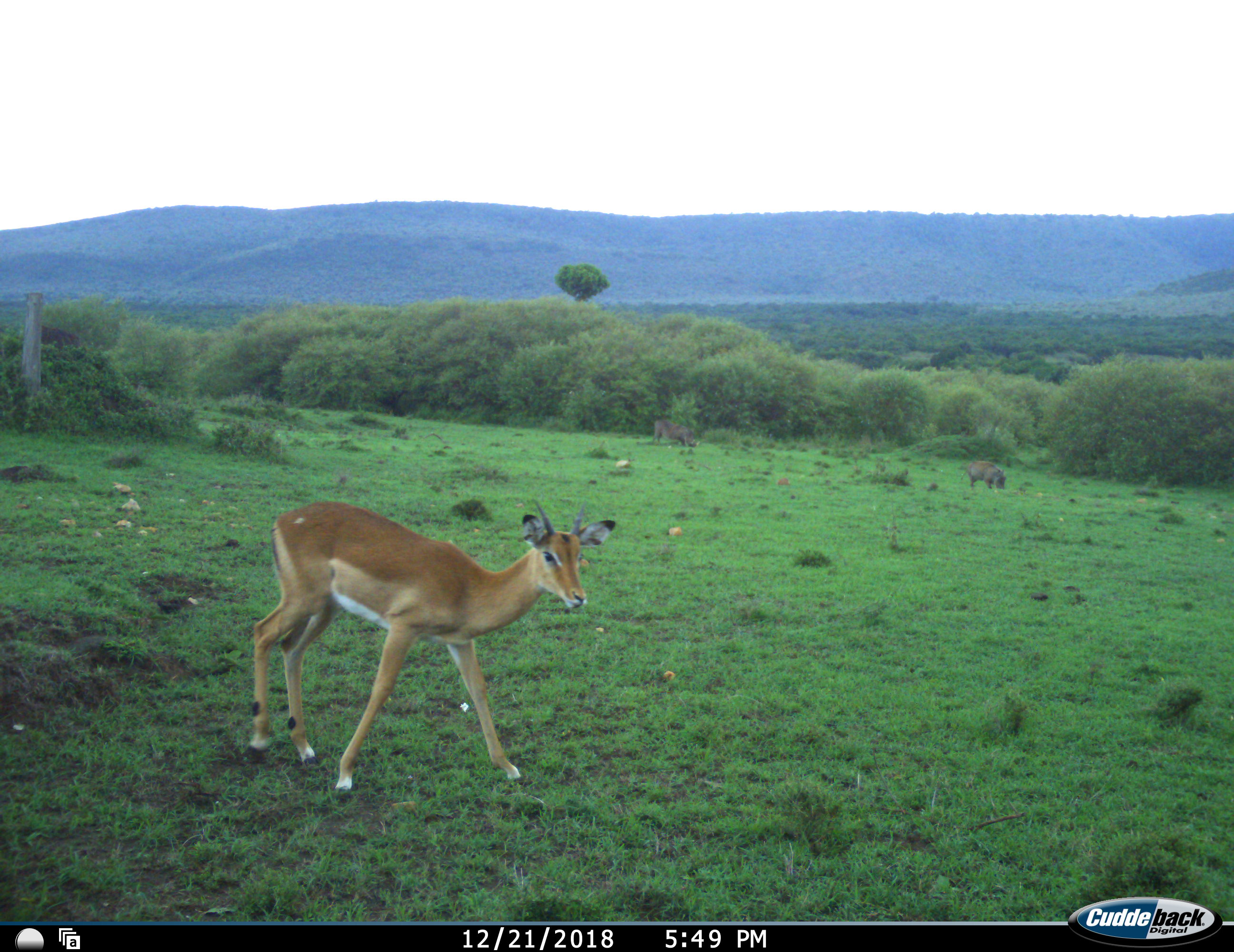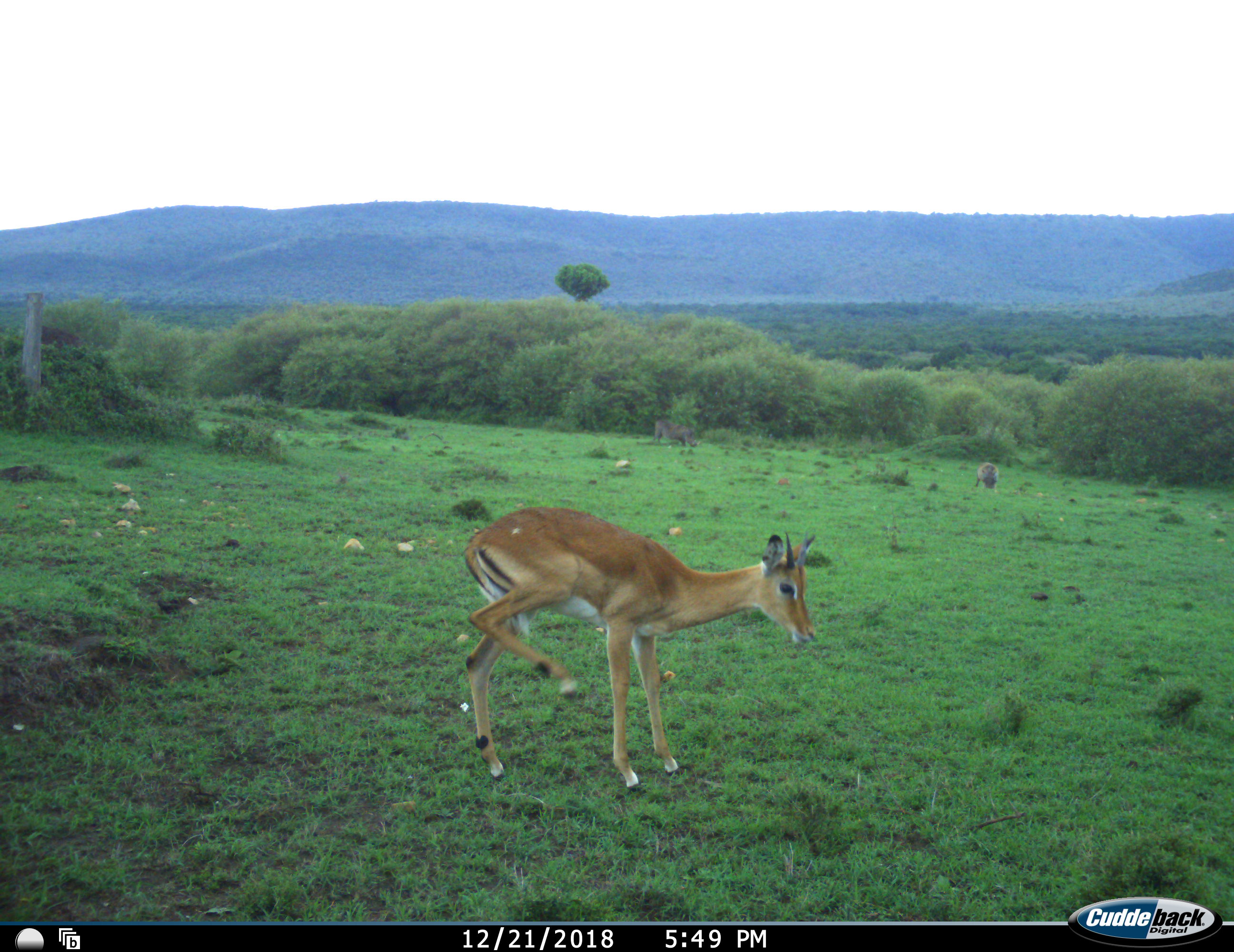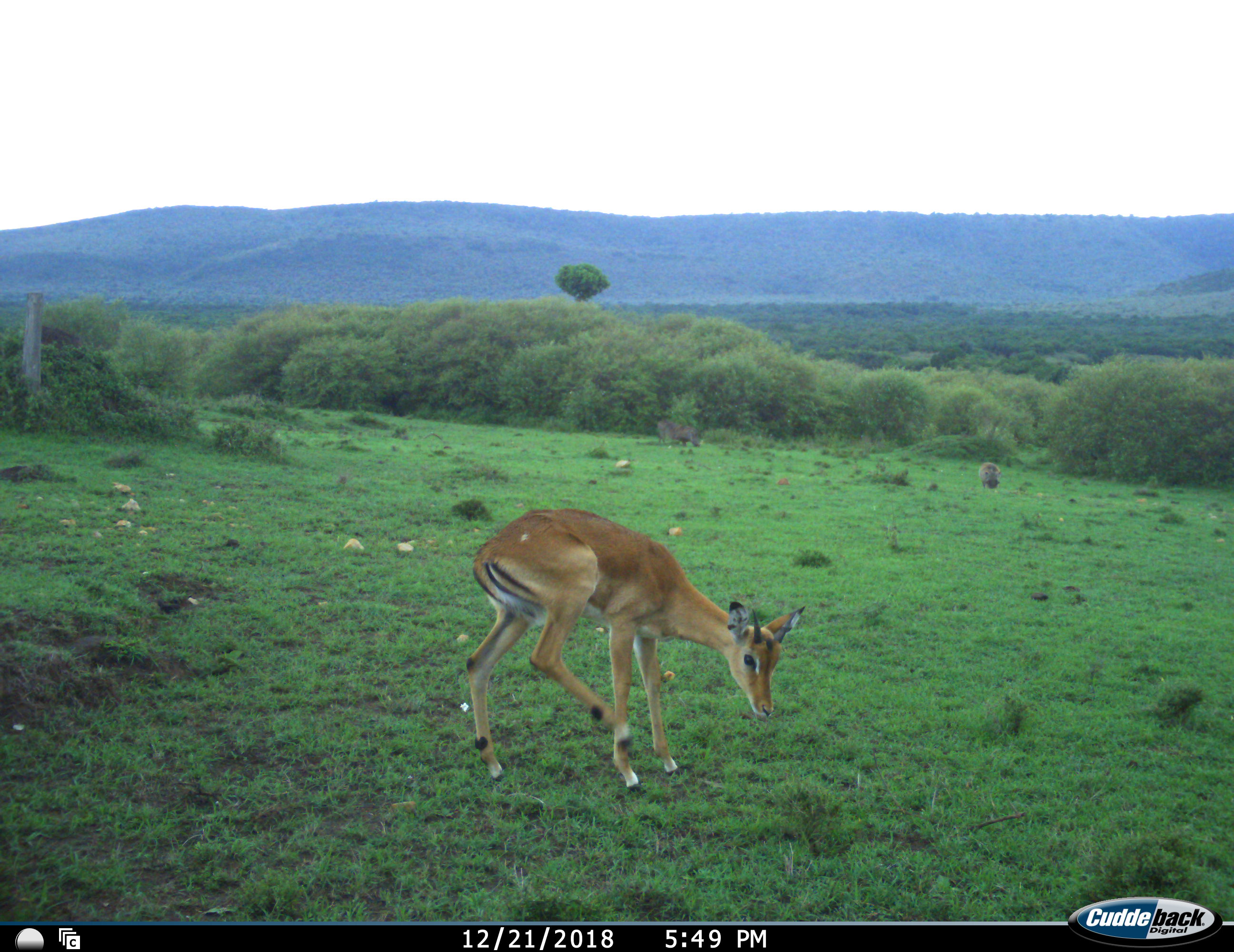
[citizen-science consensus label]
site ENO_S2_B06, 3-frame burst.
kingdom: Animalia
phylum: Chordata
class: Mammalia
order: Artiodactyla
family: Bovidae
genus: Aepyceros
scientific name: Aepyceros melampus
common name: impala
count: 1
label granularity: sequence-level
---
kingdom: Animalia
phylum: Chordata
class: Mammalia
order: Artiodactyla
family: Suidae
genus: Phacochoerus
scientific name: Phacochoerus africanus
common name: warthog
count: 2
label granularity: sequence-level